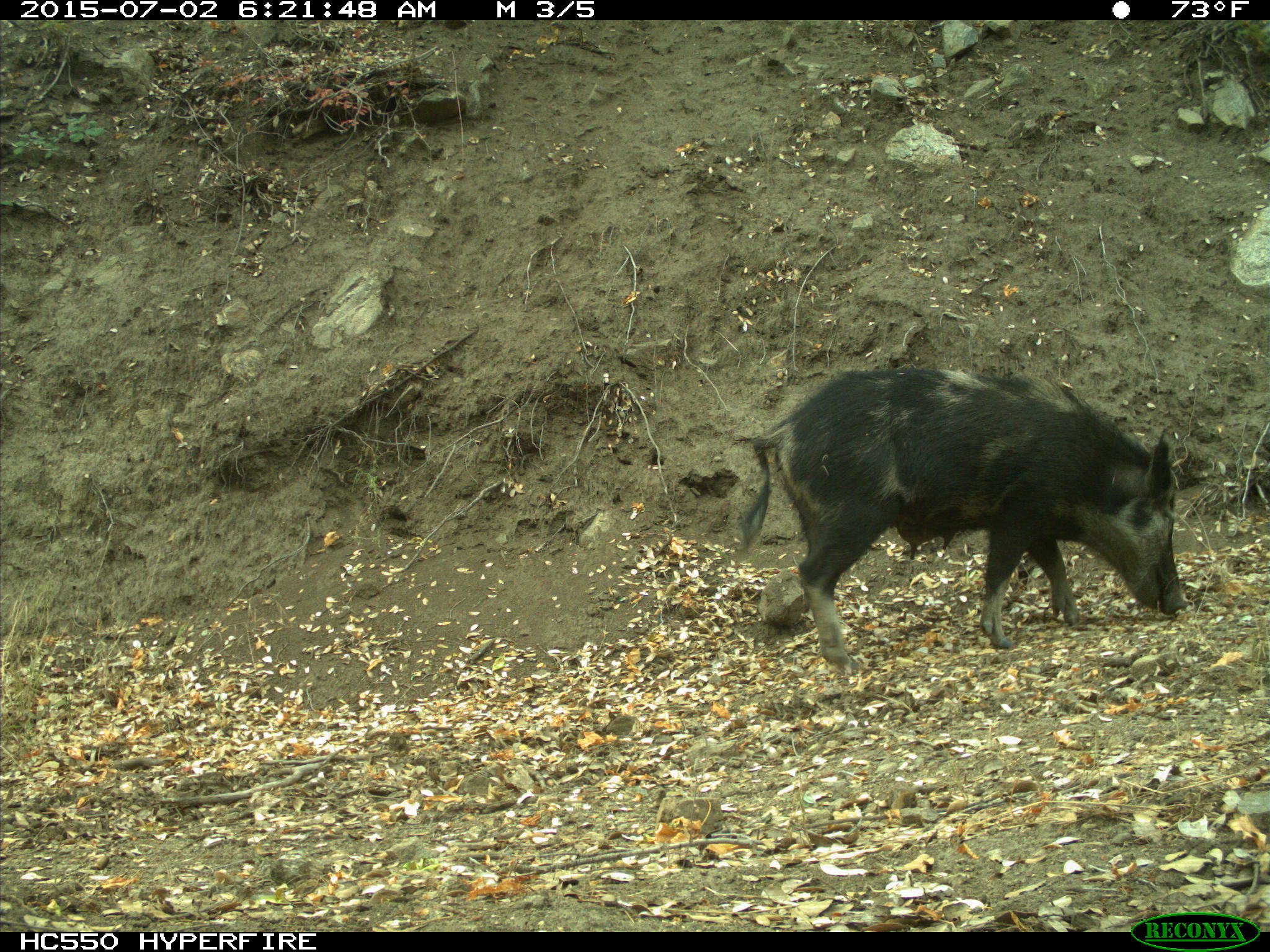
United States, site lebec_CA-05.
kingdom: Animalia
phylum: Chordata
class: Mammalia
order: Artiodactyla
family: Suidae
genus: Sus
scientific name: Sus scrofa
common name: wild boar